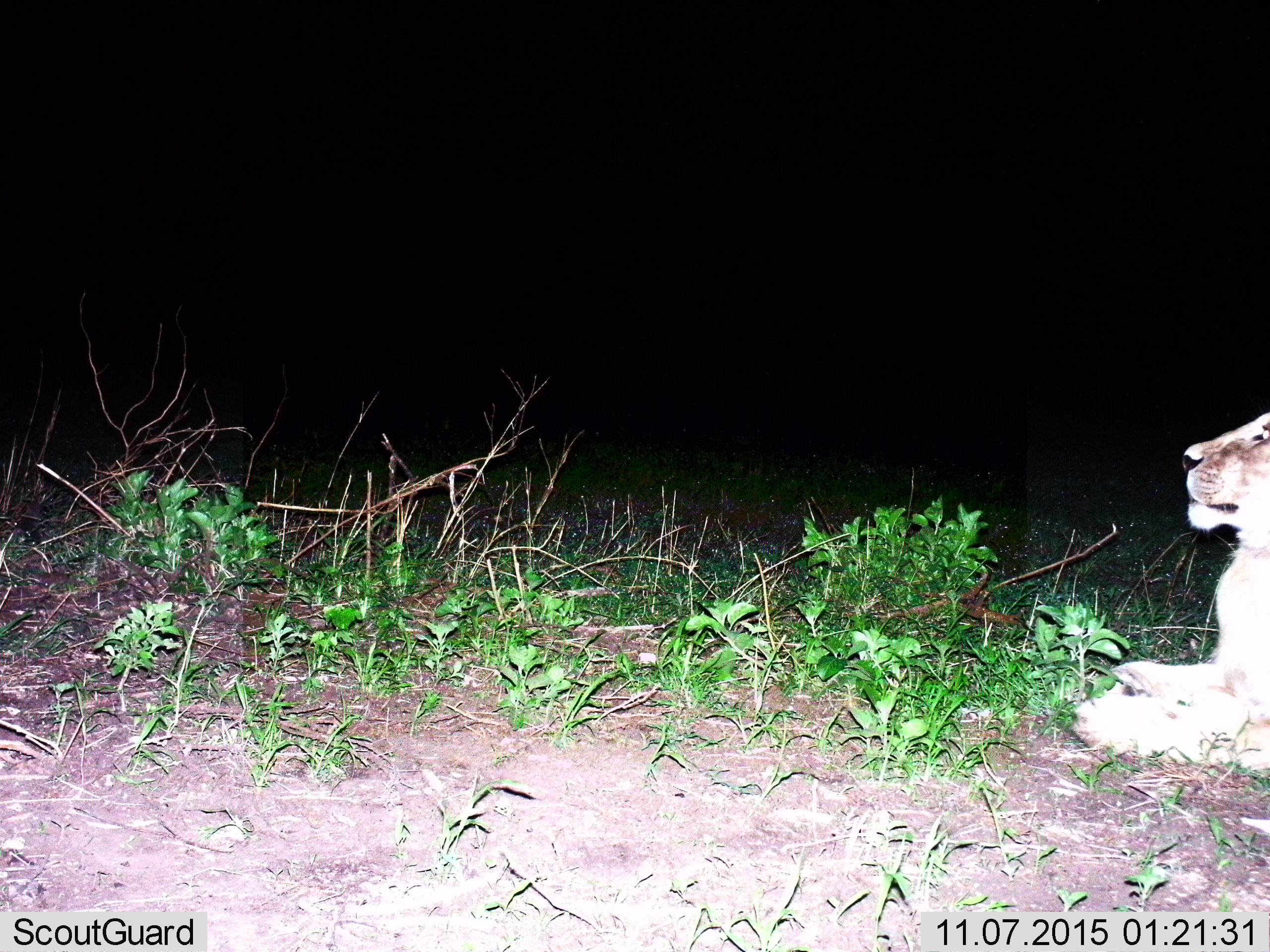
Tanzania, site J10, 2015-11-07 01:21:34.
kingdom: Animalia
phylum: Chordata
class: Mammalia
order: Carnivora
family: Felidae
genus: Panthera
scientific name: Panthera leo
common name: lion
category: lionfemale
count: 1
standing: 0%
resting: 100%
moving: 0%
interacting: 0%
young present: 0%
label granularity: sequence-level